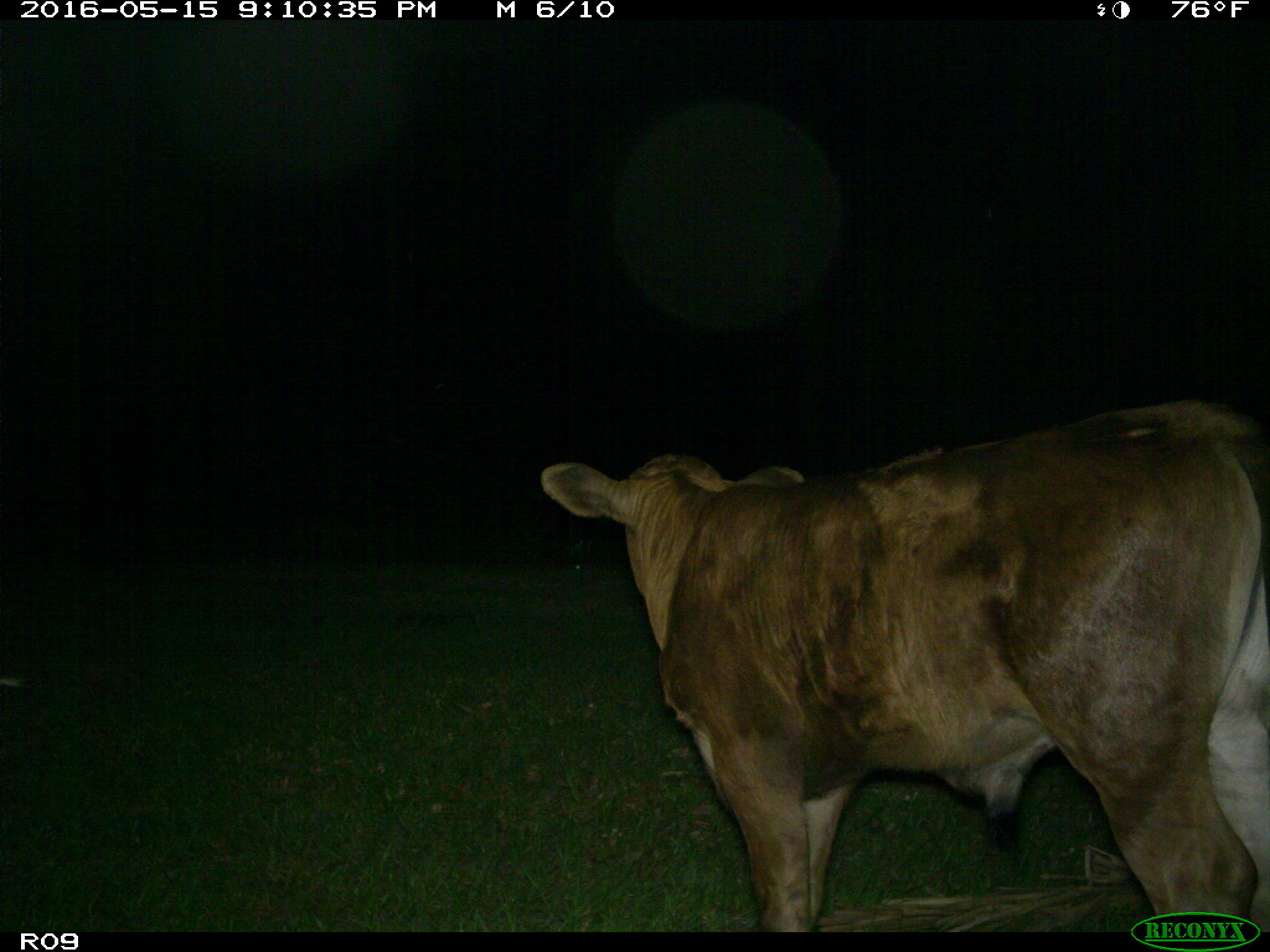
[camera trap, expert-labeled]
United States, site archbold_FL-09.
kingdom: Animalia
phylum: Chordata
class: Mammalia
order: Artiodactyla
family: Bovidae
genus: Bos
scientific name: Bos taurus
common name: domestic cow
Bos taurus (domestic cow).